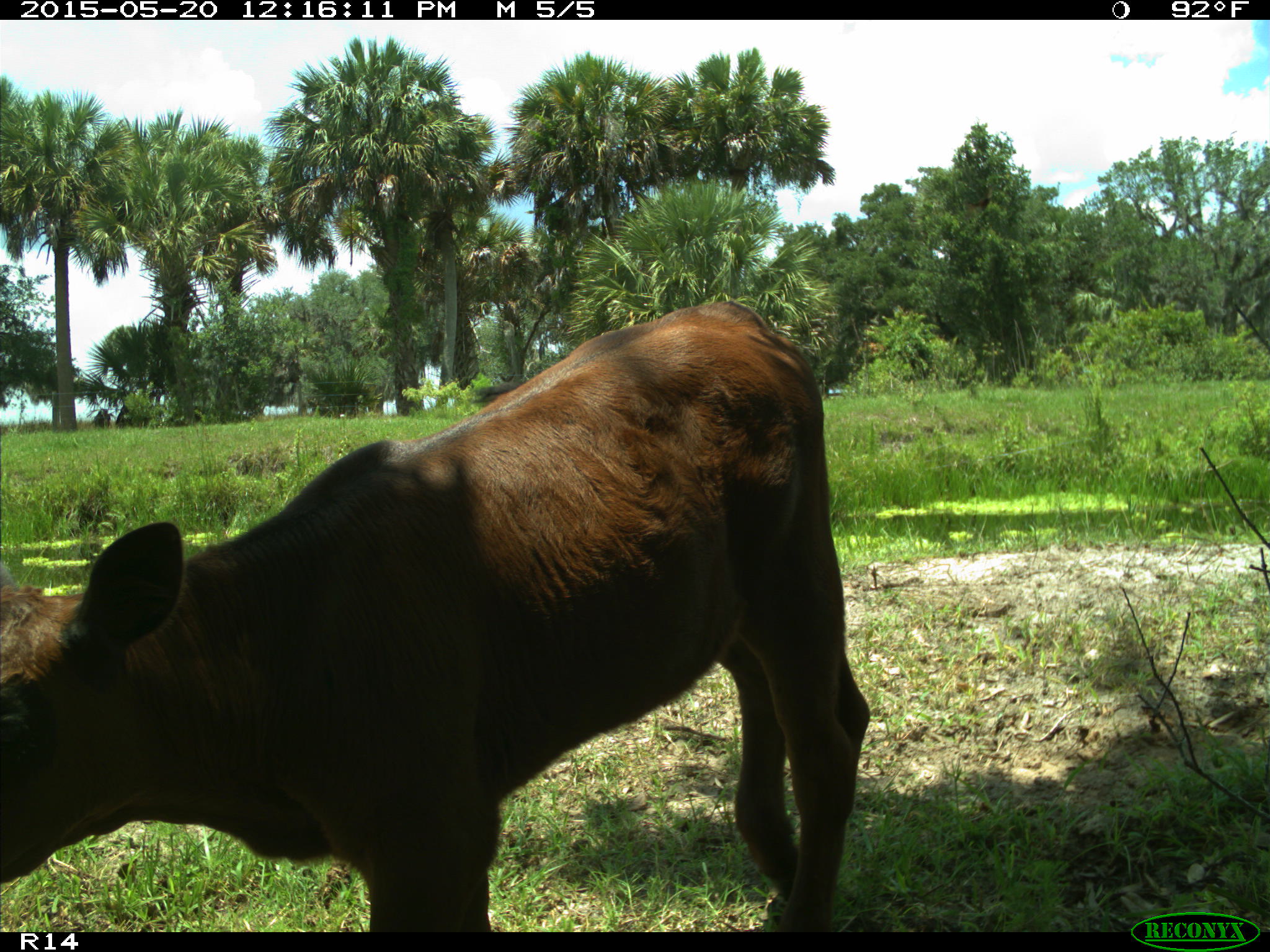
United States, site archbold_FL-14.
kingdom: Animalia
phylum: Chordata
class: Mammalia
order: Artiodactyla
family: Bovidae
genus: Bos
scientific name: Bos taurus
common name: domestic cow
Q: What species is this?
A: Bos taurus (domestic cow).